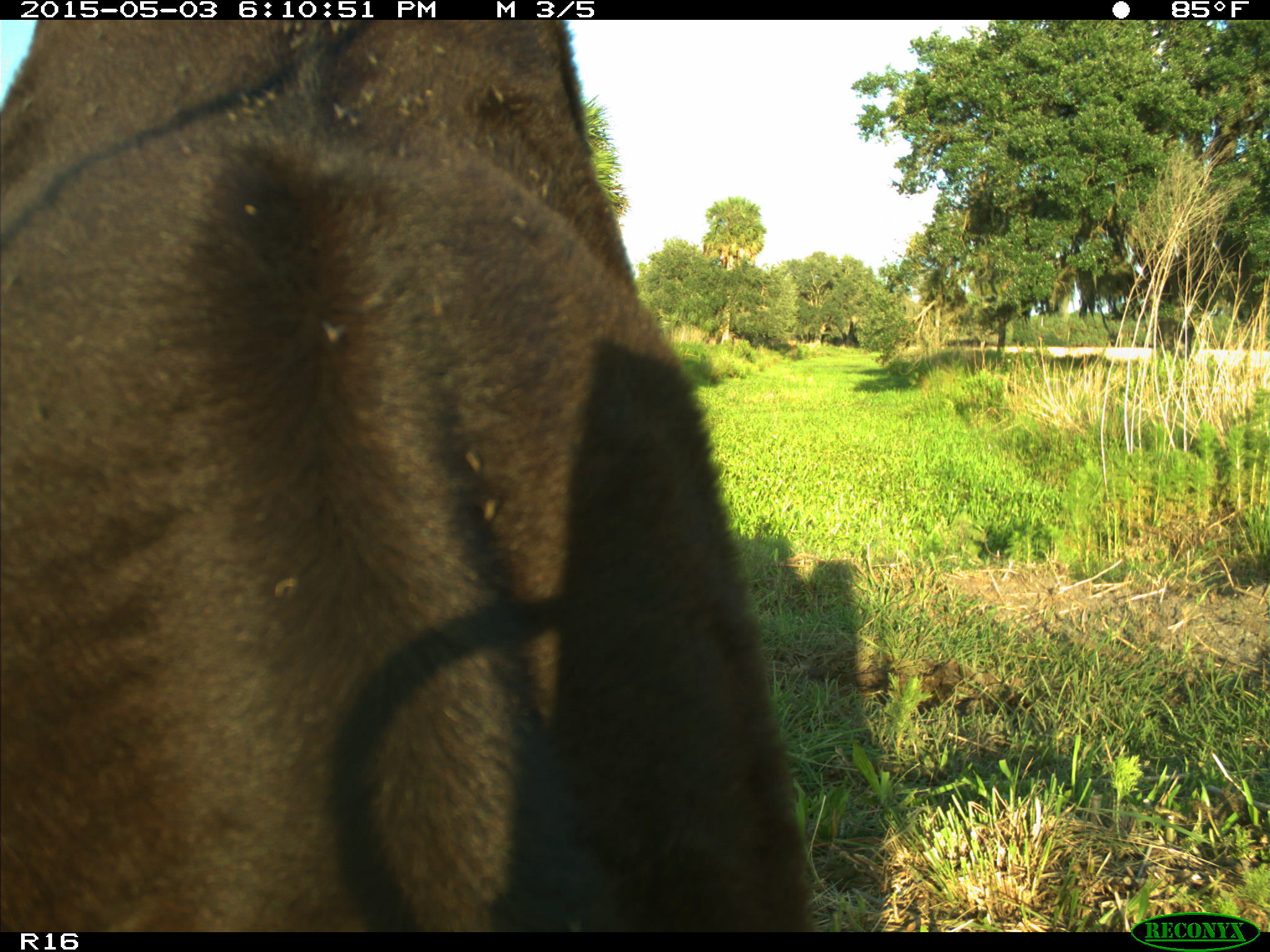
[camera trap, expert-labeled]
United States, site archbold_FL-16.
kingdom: Animalia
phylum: Chordata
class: Mammalia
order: Artiodactyla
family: Bovidae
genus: Bos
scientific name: Bos taurus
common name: domestic cow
Bos taurus (domestic cow).